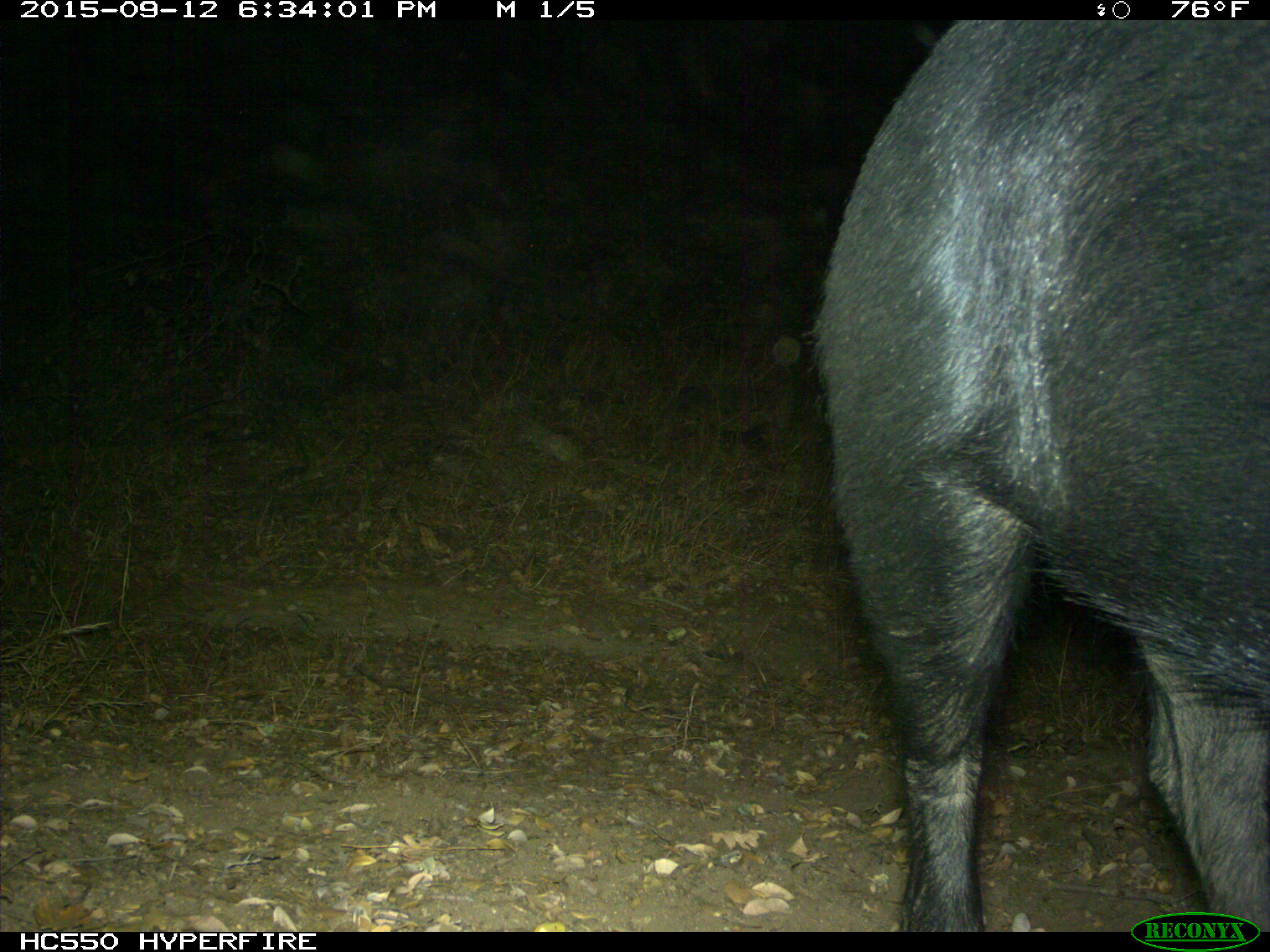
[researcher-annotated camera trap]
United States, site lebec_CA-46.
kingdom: Animalia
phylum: Chordata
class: Mammalia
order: Artiodactyla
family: Suidae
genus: Sus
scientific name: Sus scrofa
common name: wild boar